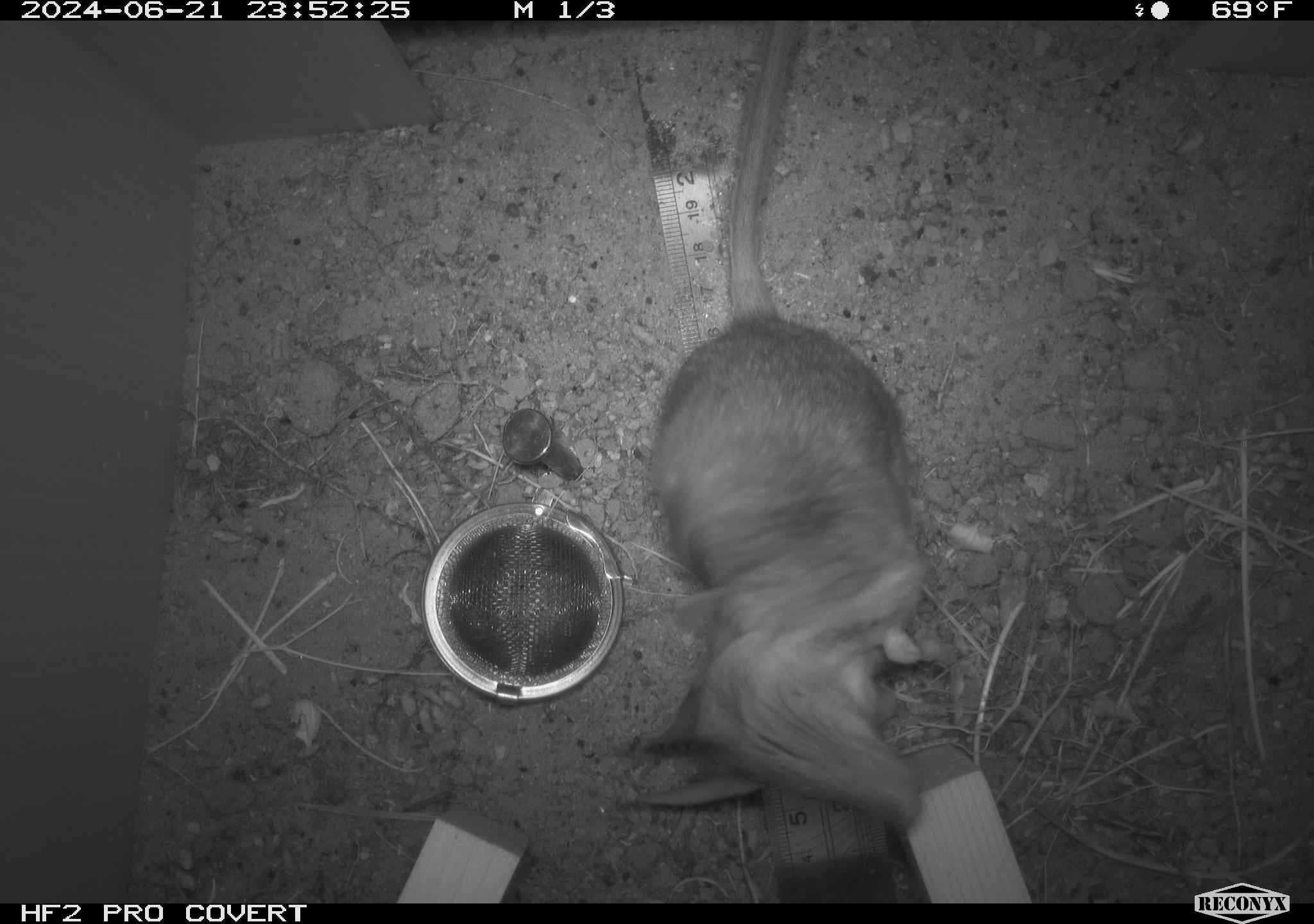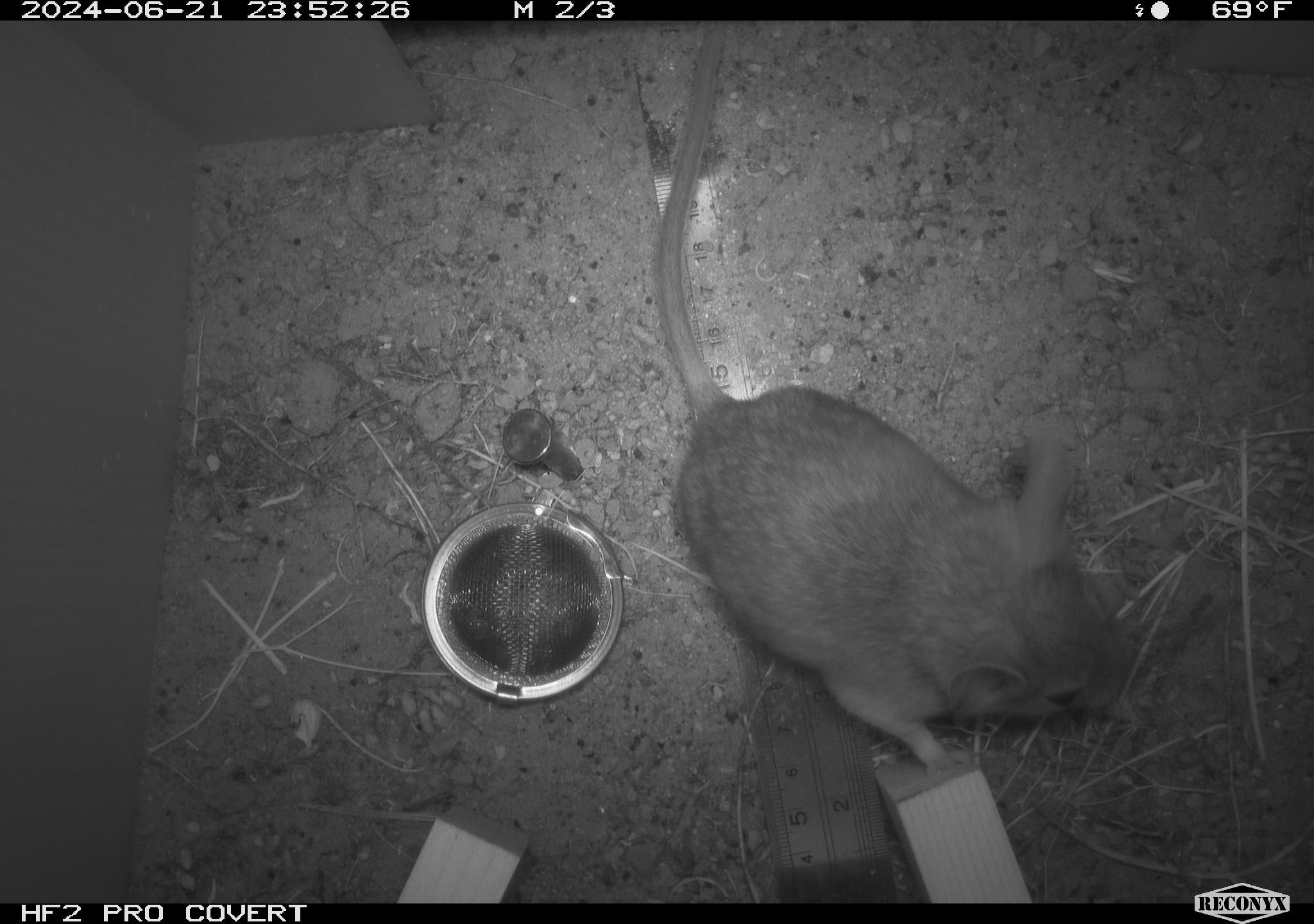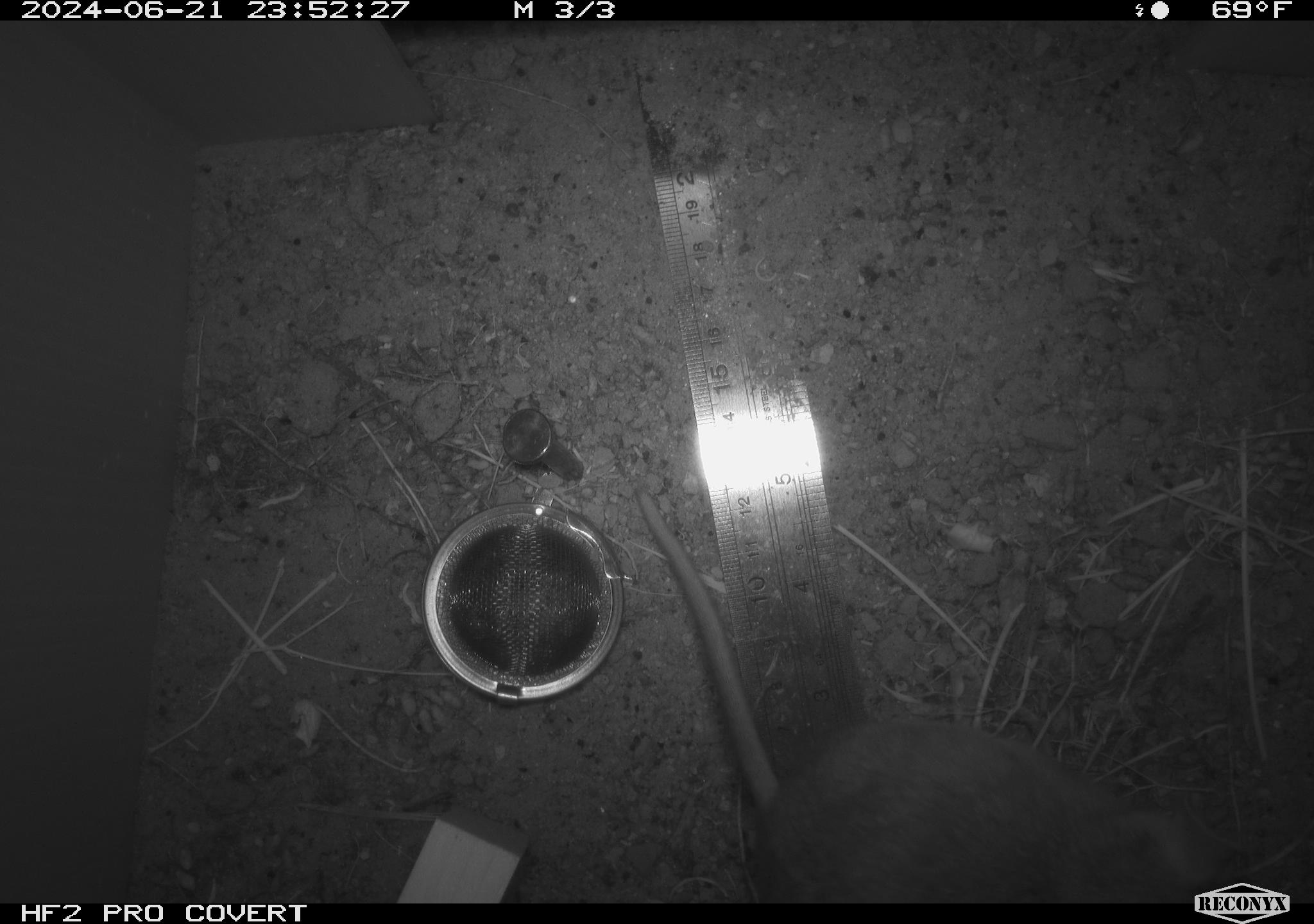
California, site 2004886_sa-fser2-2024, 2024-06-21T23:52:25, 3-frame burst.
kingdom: Animalia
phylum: Chordata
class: Mammalia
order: Rodentia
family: Cricetidae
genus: Neotoma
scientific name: Neotoma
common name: pack rat or woodrat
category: neotoma species